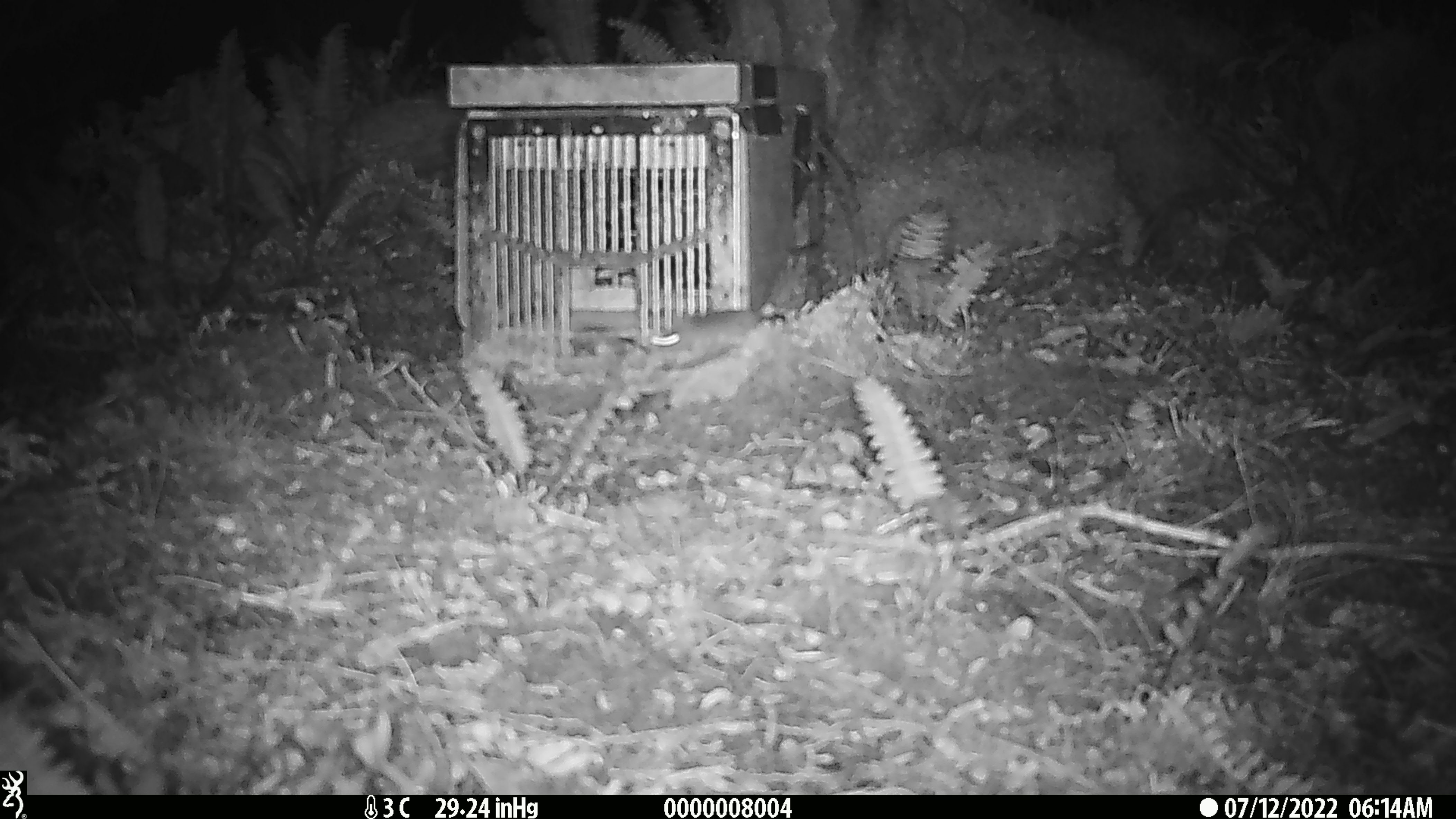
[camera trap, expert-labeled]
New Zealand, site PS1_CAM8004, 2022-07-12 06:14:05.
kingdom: Animalia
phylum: Chordata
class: Mammalia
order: Rodentia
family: Muridae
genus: Mus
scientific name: Mus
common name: mouse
Mouse (Mus).